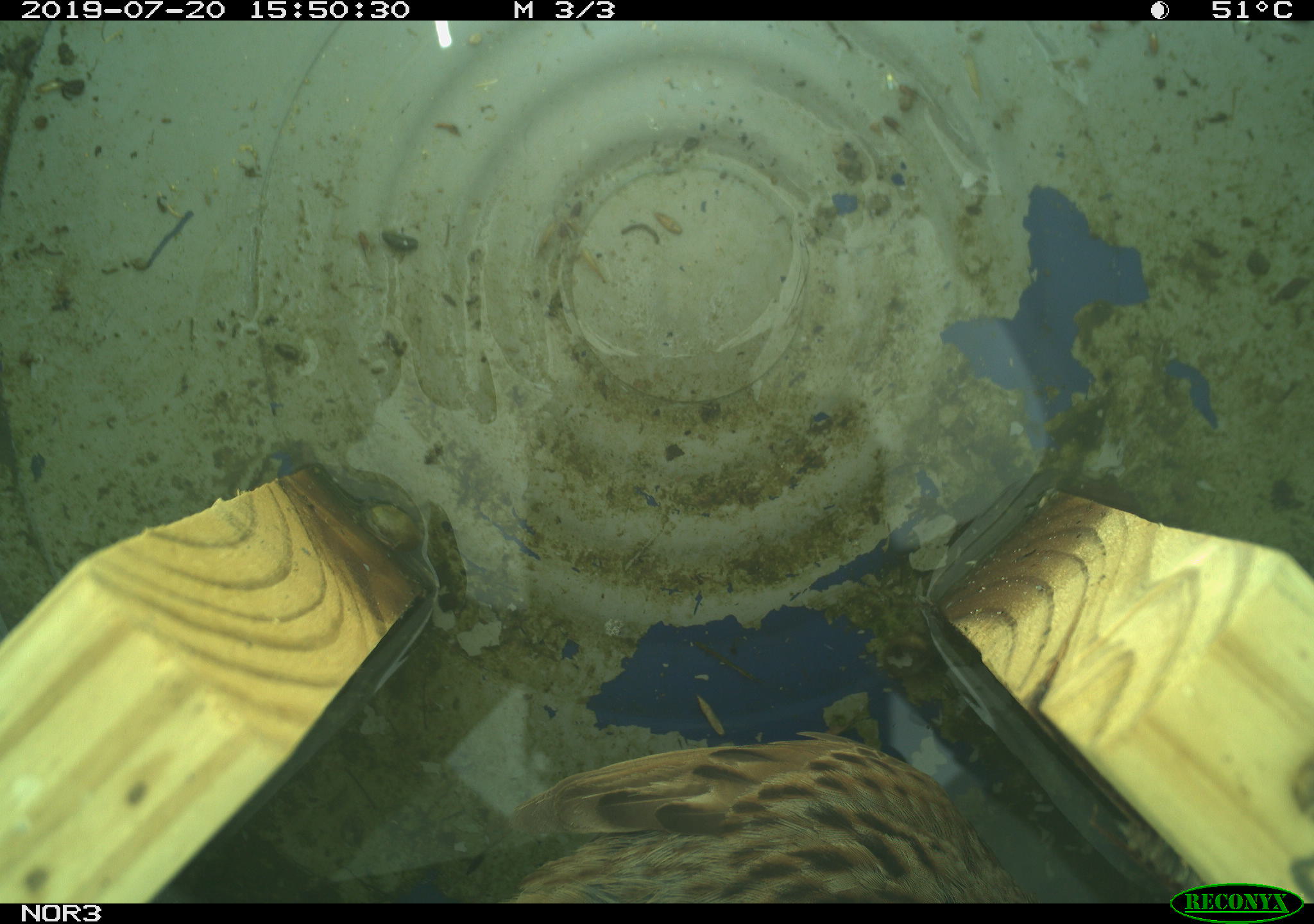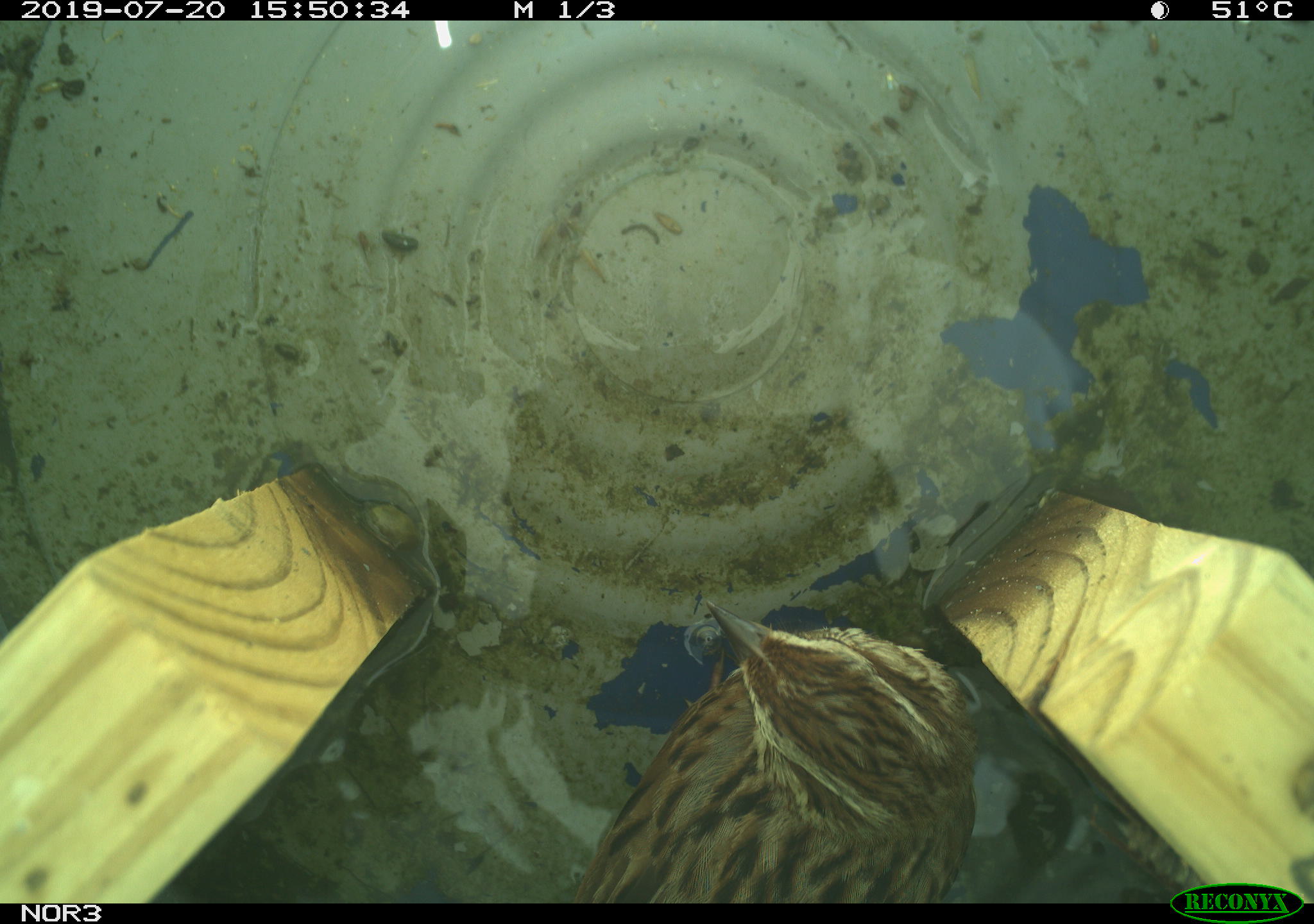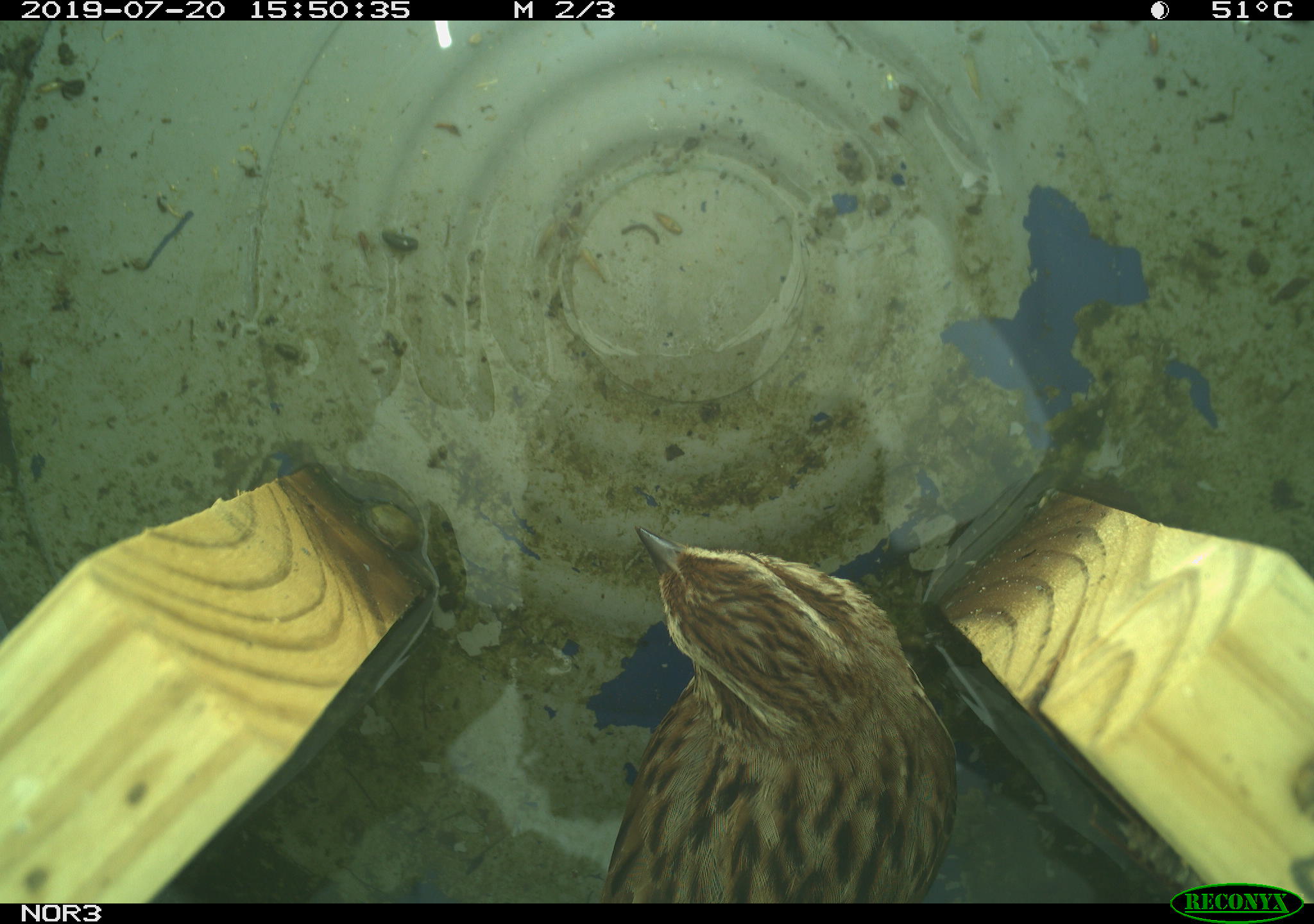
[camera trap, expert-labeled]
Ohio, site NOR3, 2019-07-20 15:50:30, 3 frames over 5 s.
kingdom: Animalia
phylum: Chordata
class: Aves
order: Passeriformes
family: Passerellidae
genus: Melospiza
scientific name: Melospiza melodia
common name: song sparrow